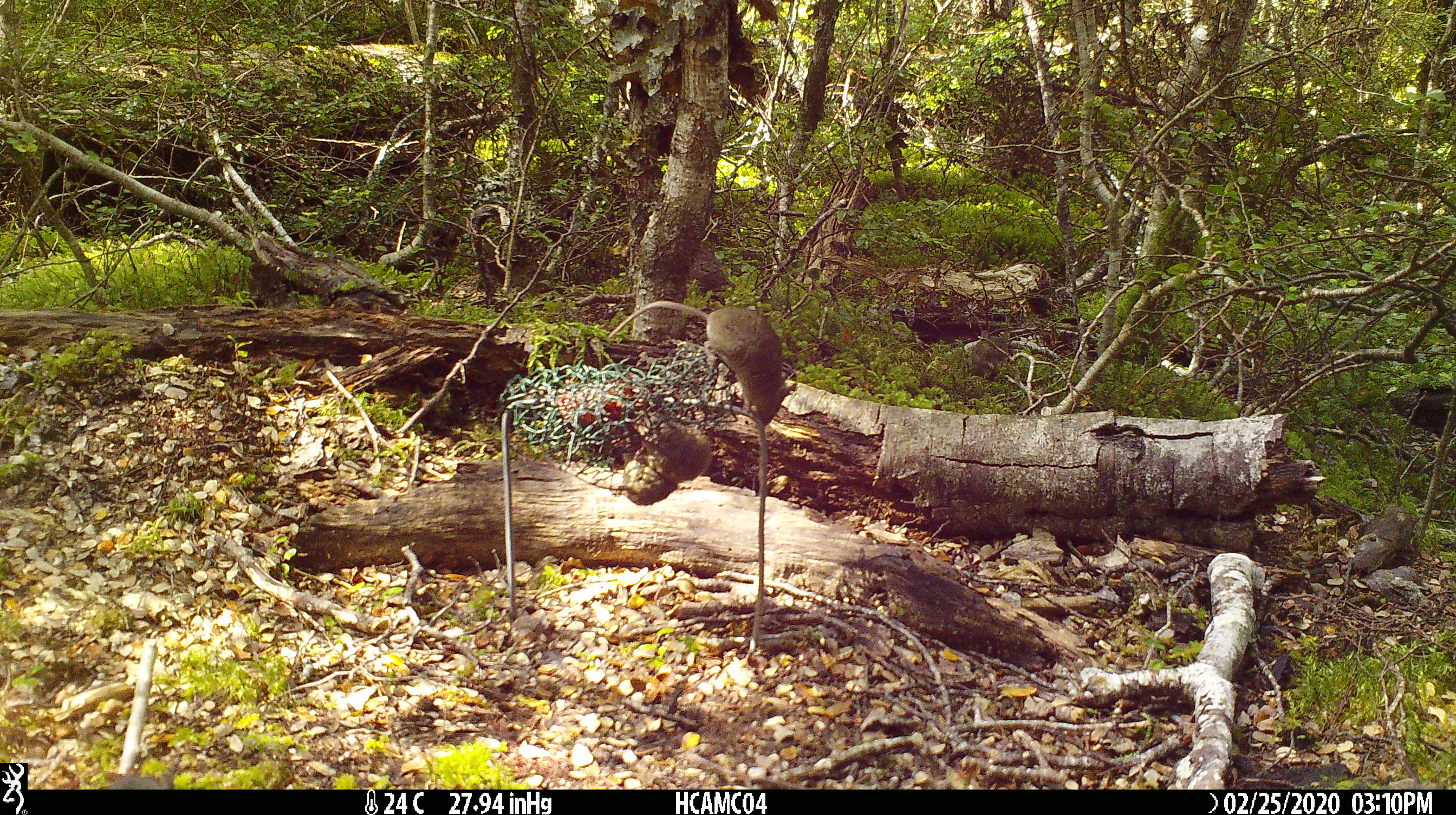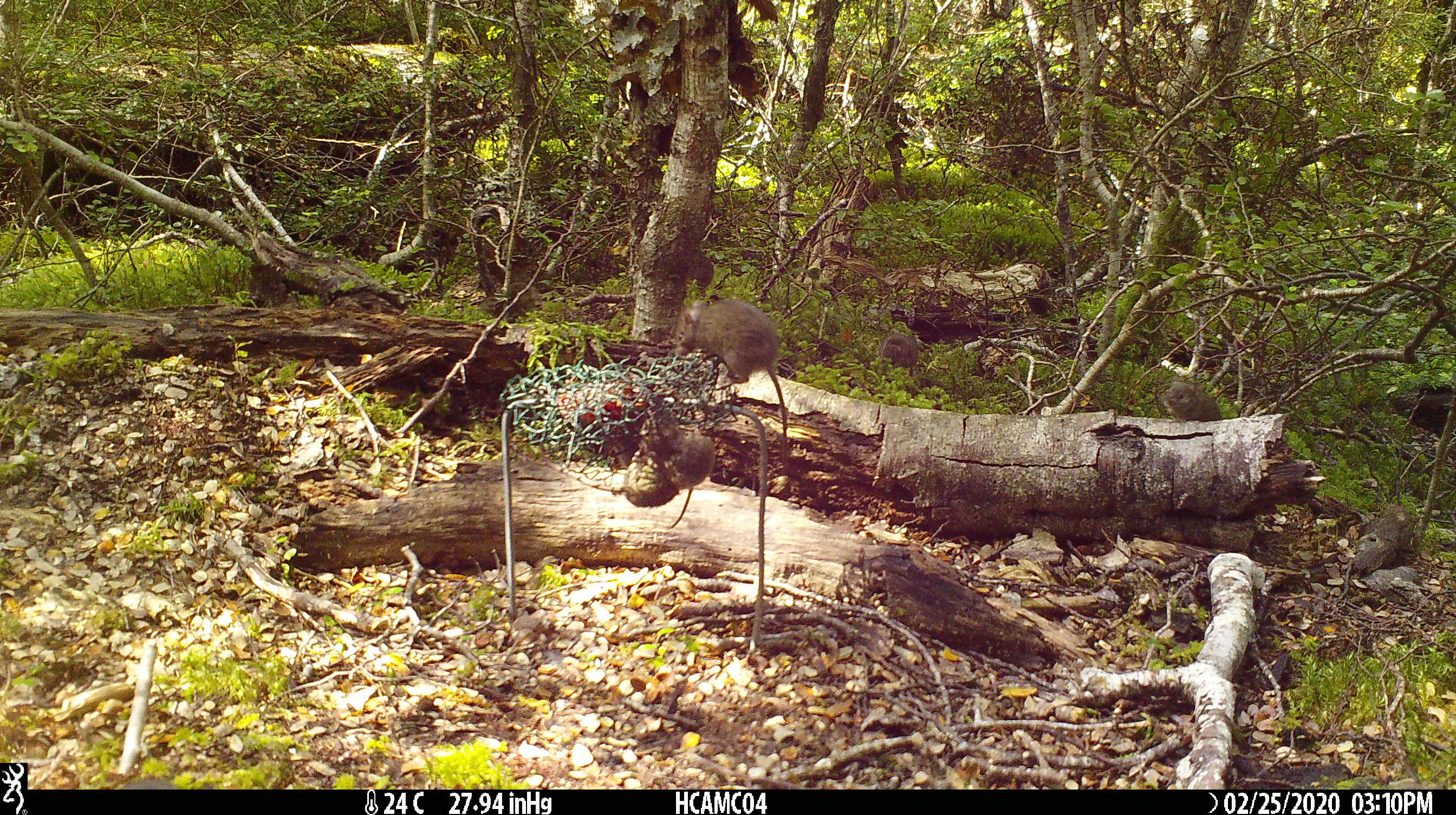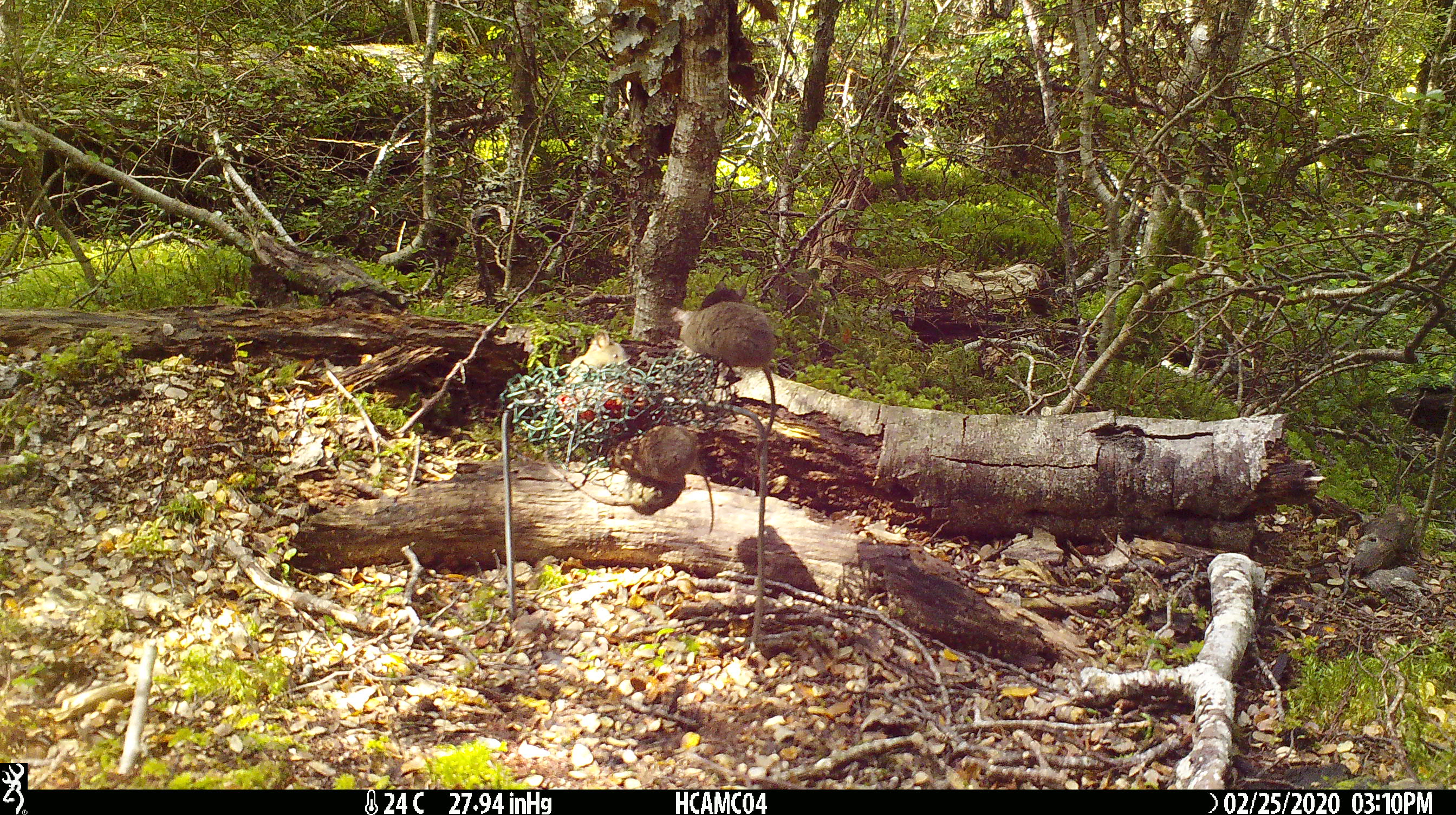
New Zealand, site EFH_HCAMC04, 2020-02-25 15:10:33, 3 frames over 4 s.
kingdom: Animalia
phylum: Chordata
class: Mammalia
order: Rodentia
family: Muridae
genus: Mus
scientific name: Mus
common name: mouse